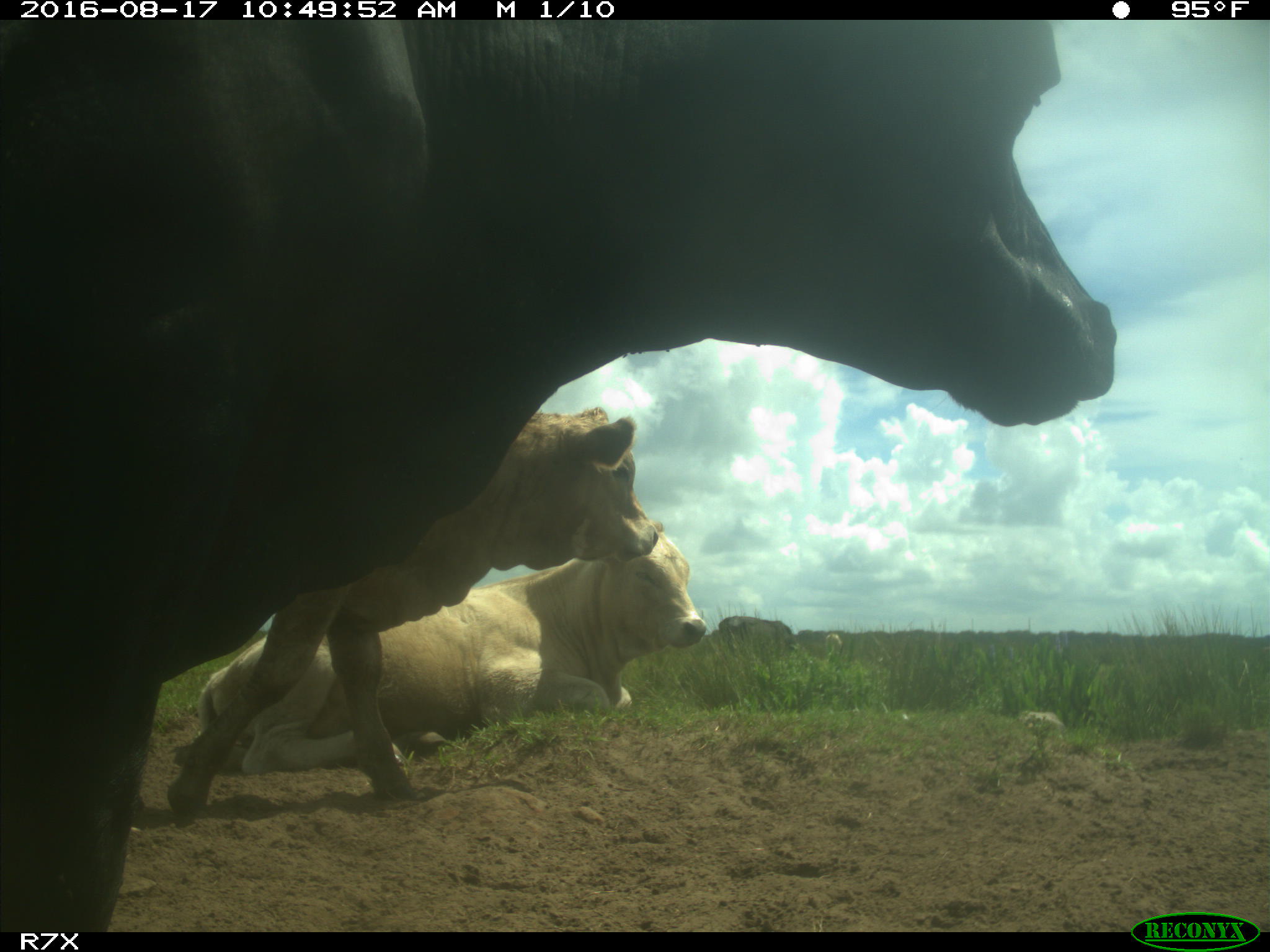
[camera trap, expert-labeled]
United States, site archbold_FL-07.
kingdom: Animalia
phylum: Chordata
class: Mammalia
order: Artiodactyla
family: Bovidae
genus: Bos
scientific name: Bos taurus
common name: domestic cow